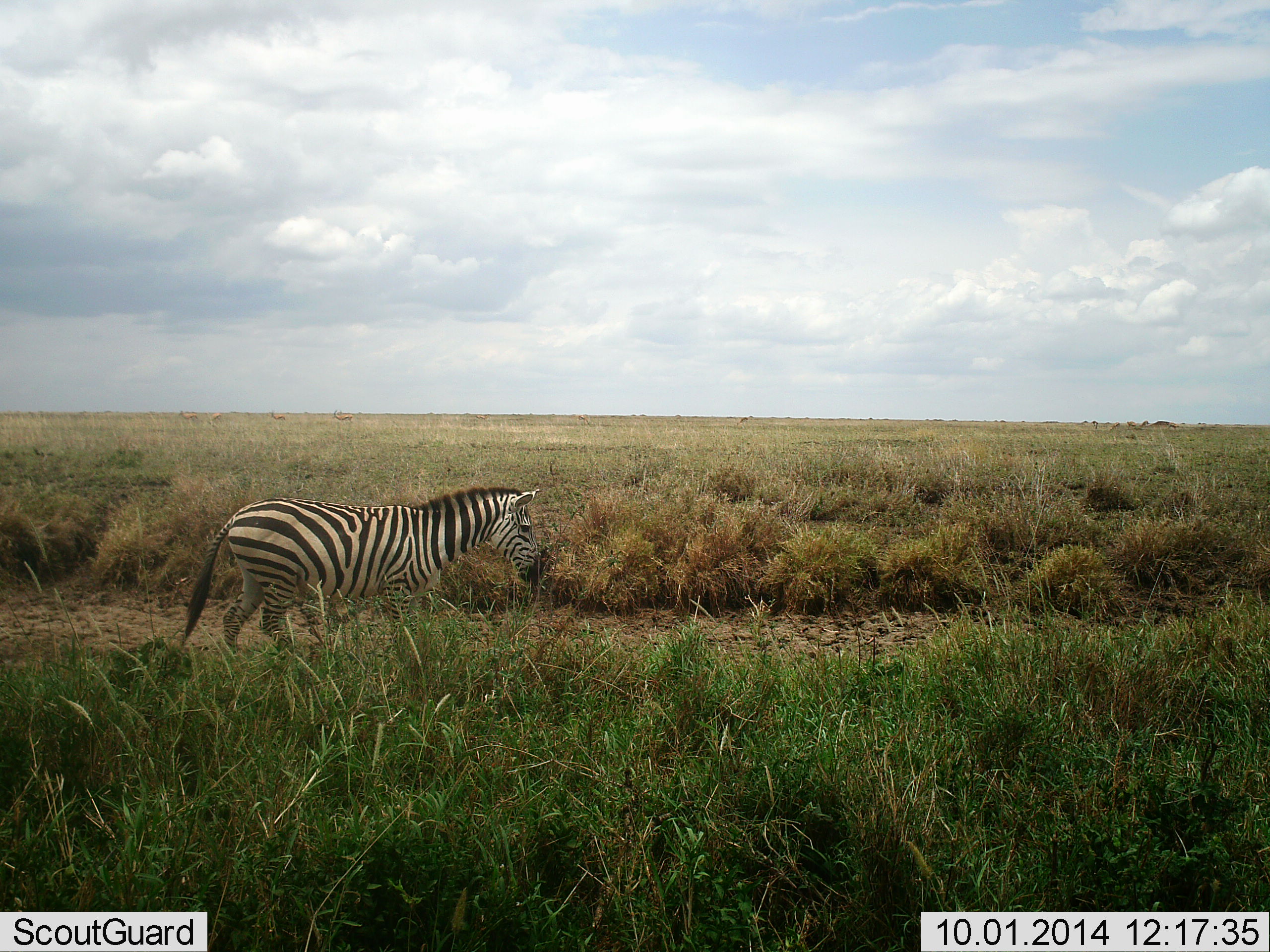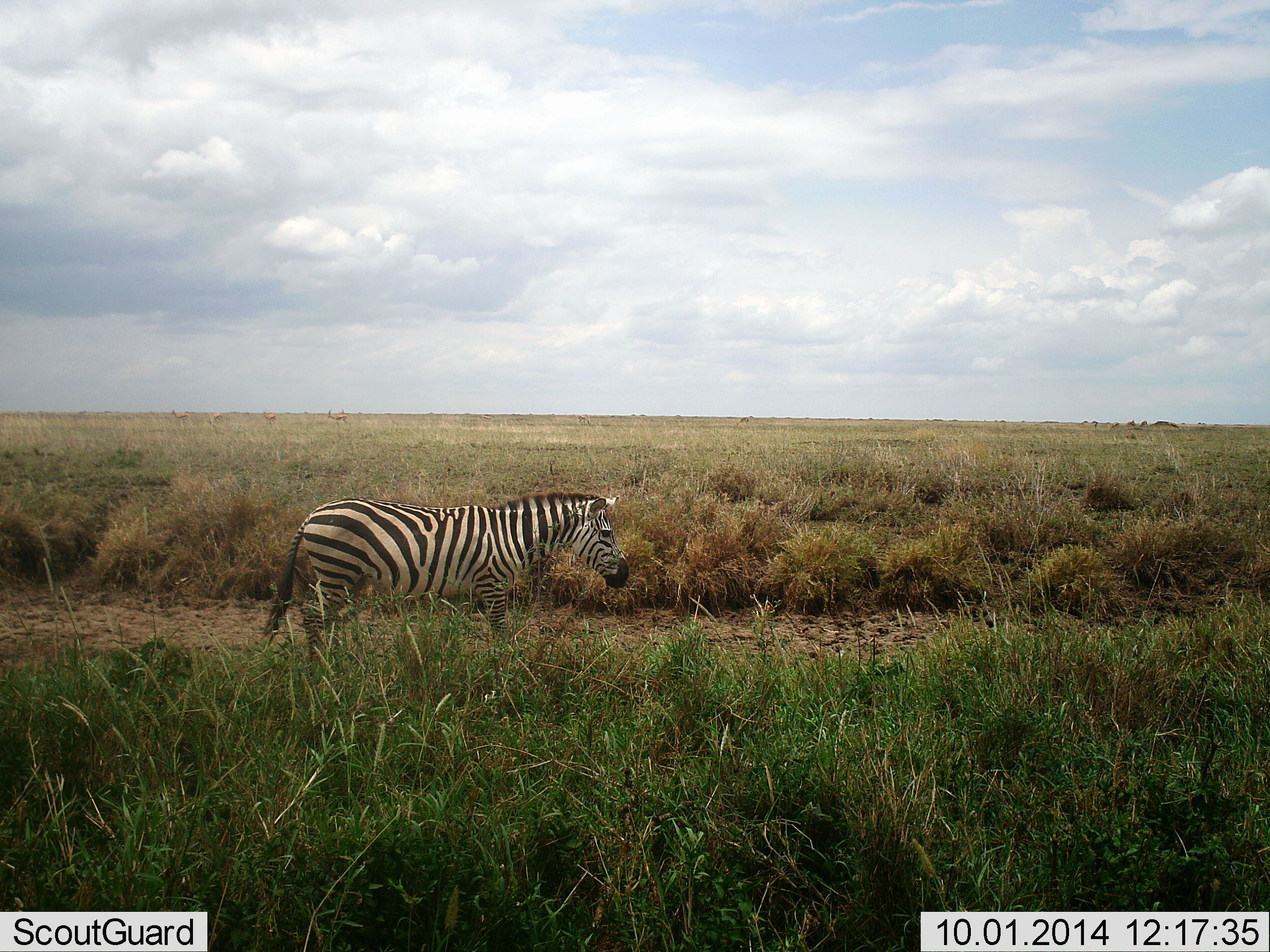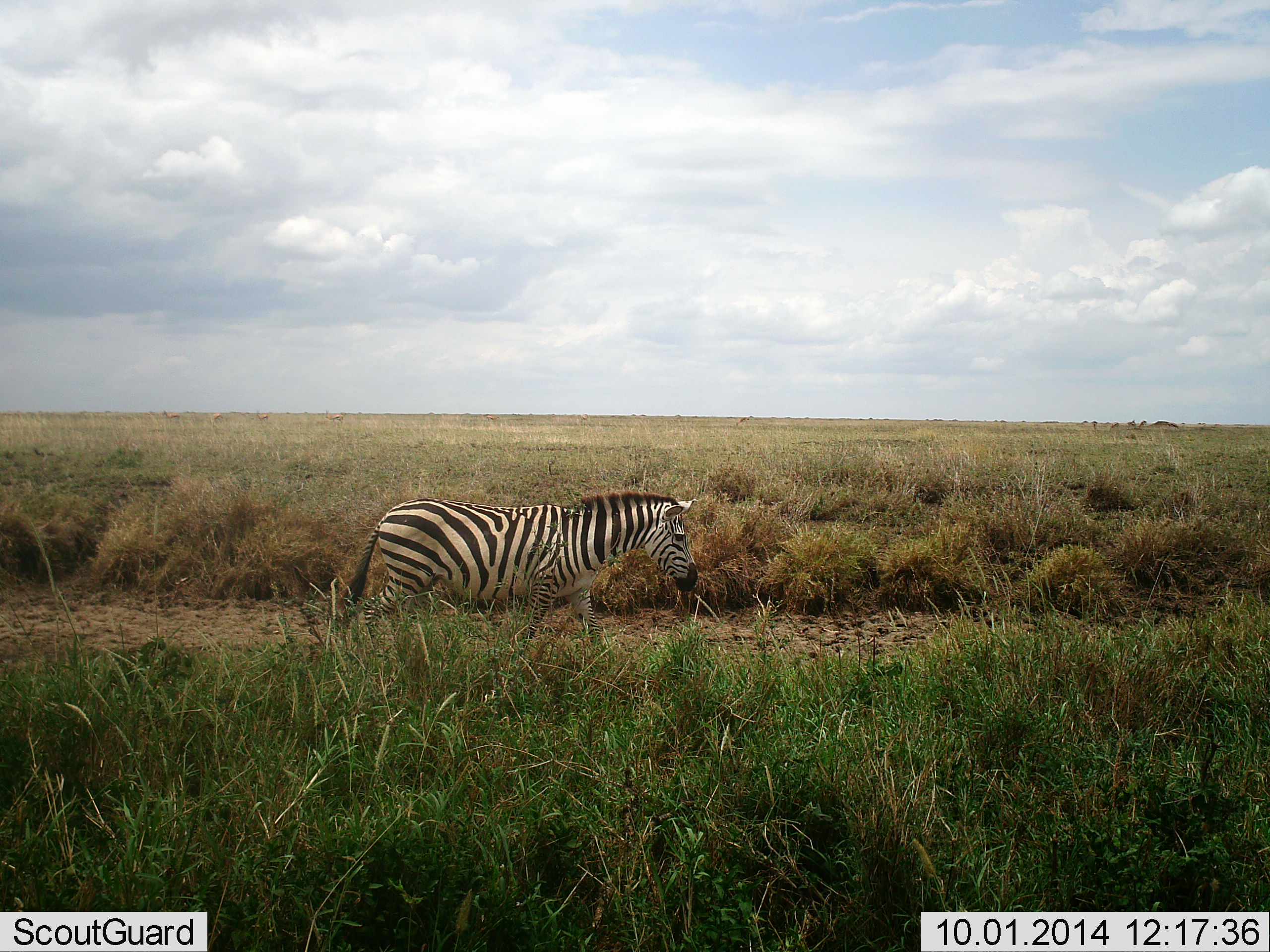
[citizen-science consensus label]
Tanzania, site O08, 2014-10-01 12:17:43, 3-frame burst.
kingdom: Animalia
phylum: Chordata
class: Mammalia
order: Perissodactyla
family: Equidae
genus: Equus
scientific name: Equus quagga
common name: plains zebra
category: zebra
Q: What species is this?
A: Zebra (plains zebra) (Equus quagga).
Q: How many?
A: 1.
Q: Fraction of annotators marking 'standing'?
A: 23%.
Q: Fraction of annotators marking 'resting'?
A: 0%.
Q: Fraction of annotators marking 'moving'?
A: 92%.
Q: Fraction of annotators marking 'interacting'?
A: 0%.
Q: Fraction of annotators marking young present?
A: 0%.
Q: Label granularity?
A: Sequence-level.